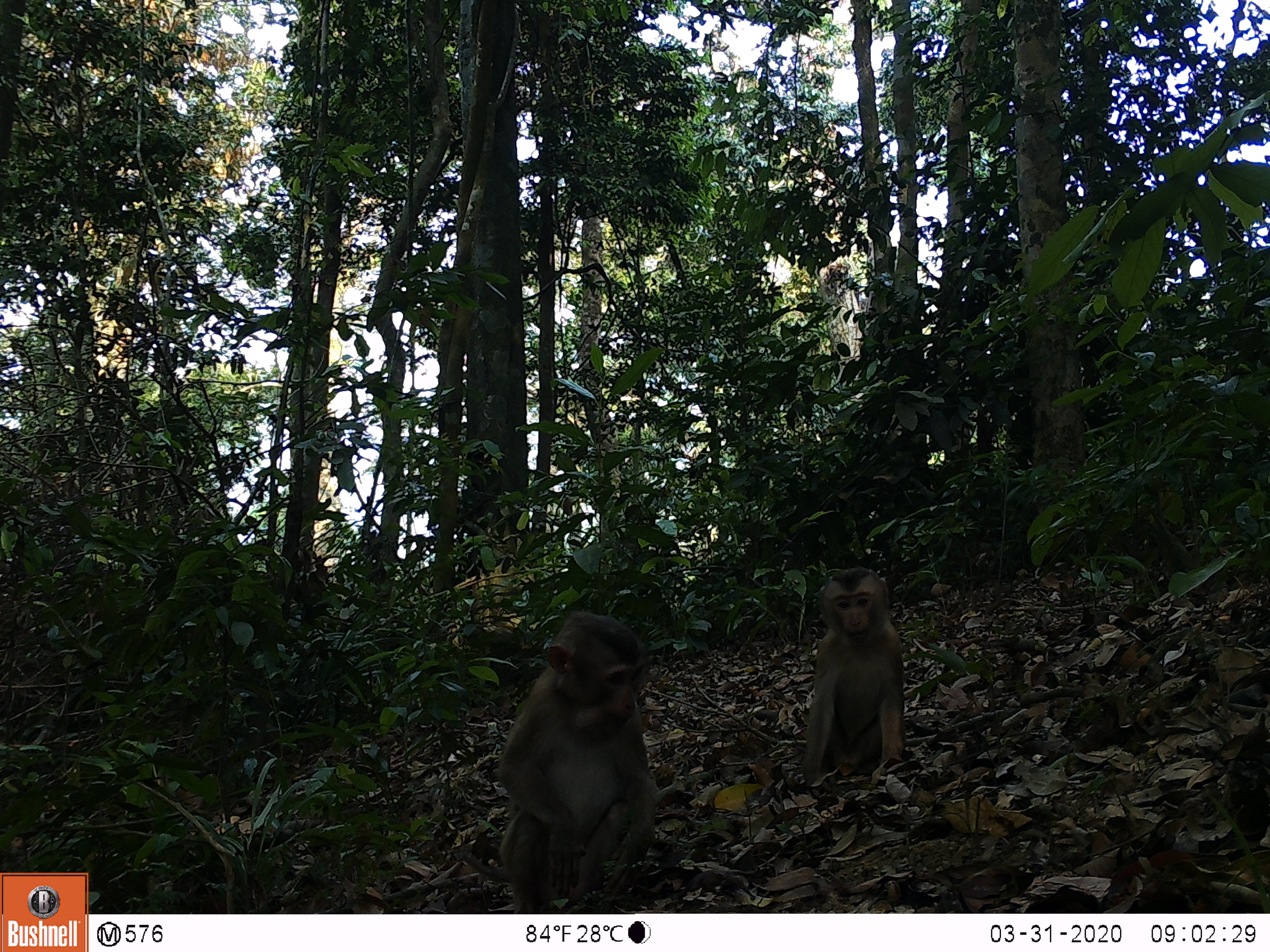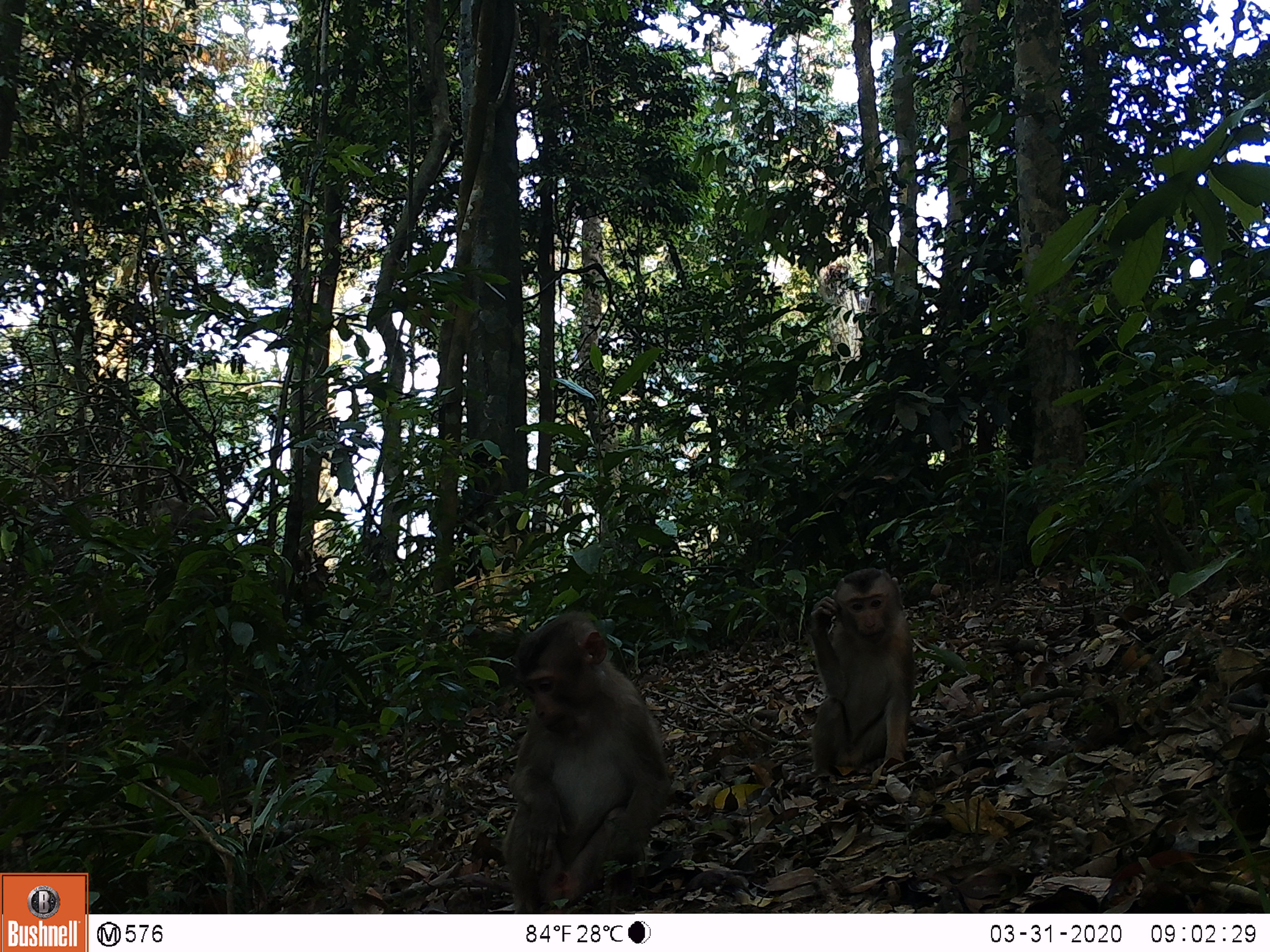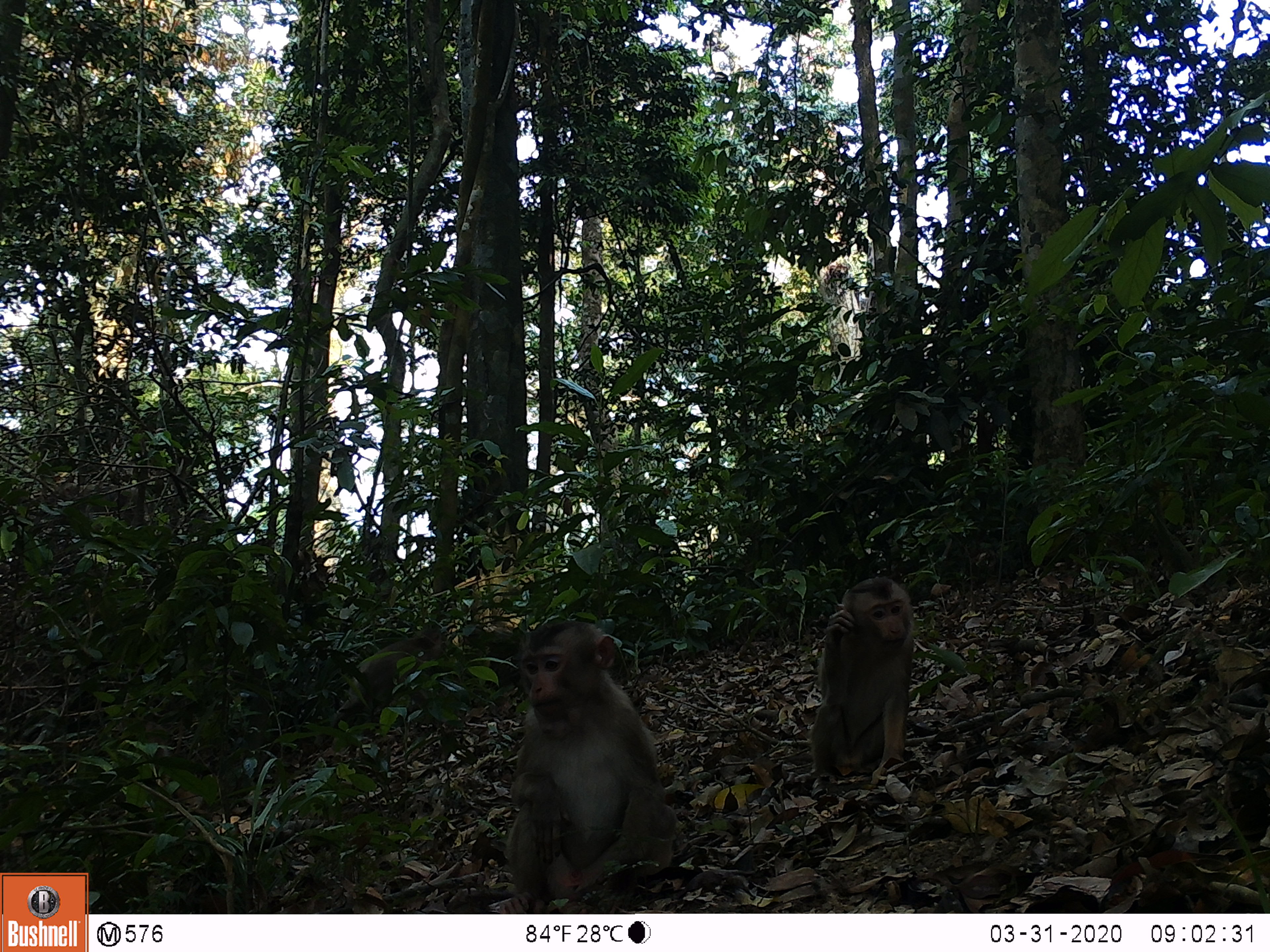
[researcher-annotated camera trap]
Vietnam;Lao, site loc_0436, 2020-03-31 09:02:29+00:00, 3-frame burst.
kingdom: Animalia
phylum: Chordata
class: Mammalia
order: Primates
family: Cercopithecidae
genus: Macaca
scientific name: Macaca nemestrina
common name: pig-tailed macaque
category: pig tailed macaque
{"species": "pig tailed macaque (pig-tailed macaque) (Macaca nemestrina)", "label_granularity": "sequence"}